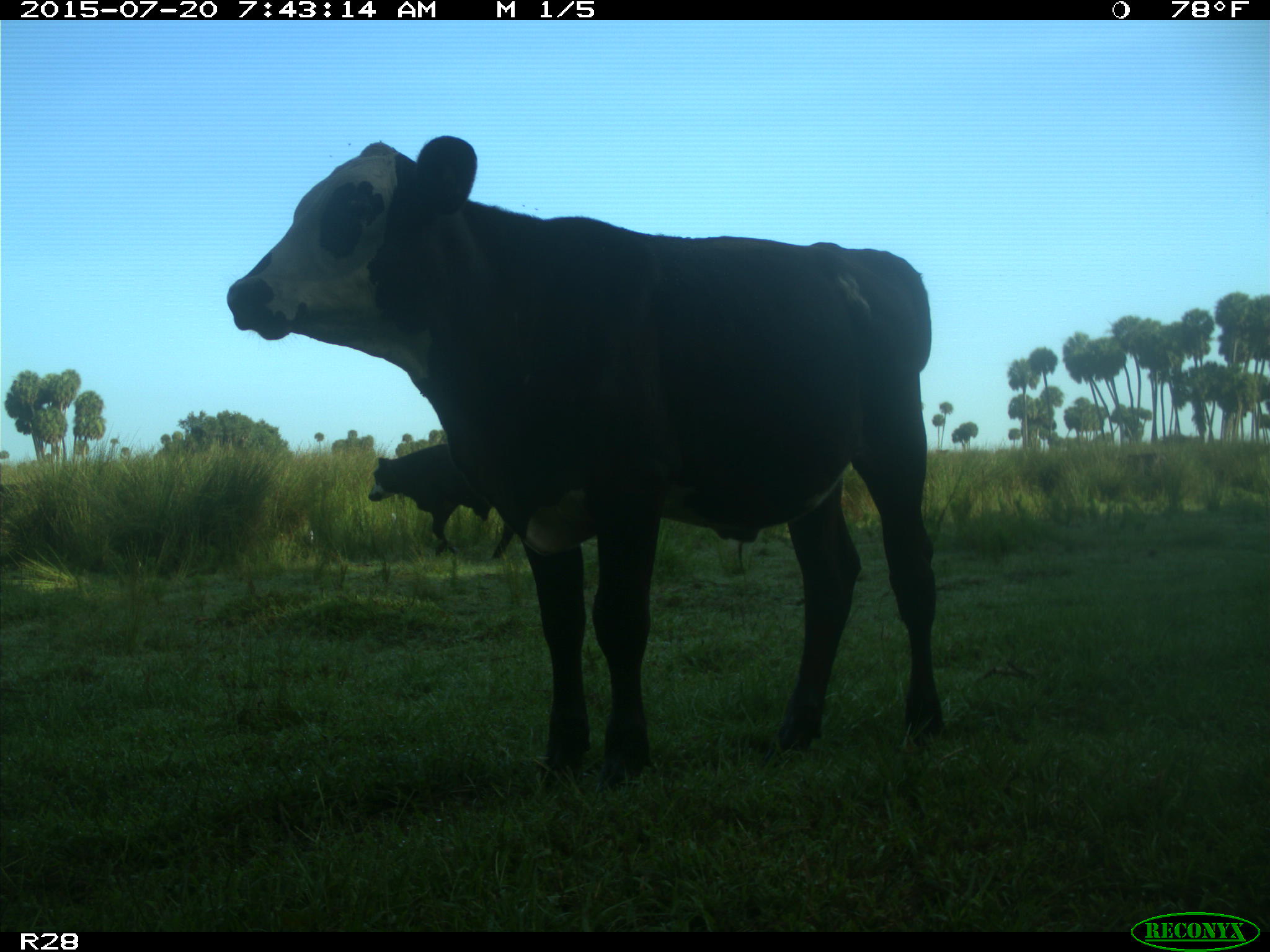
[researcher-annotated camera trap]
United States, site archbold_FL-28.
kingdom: Animalia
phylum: Chordata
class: Mammalia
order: Artiodactyla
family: Bovidae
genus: Bos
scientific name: Bos taurus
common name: domestic cow